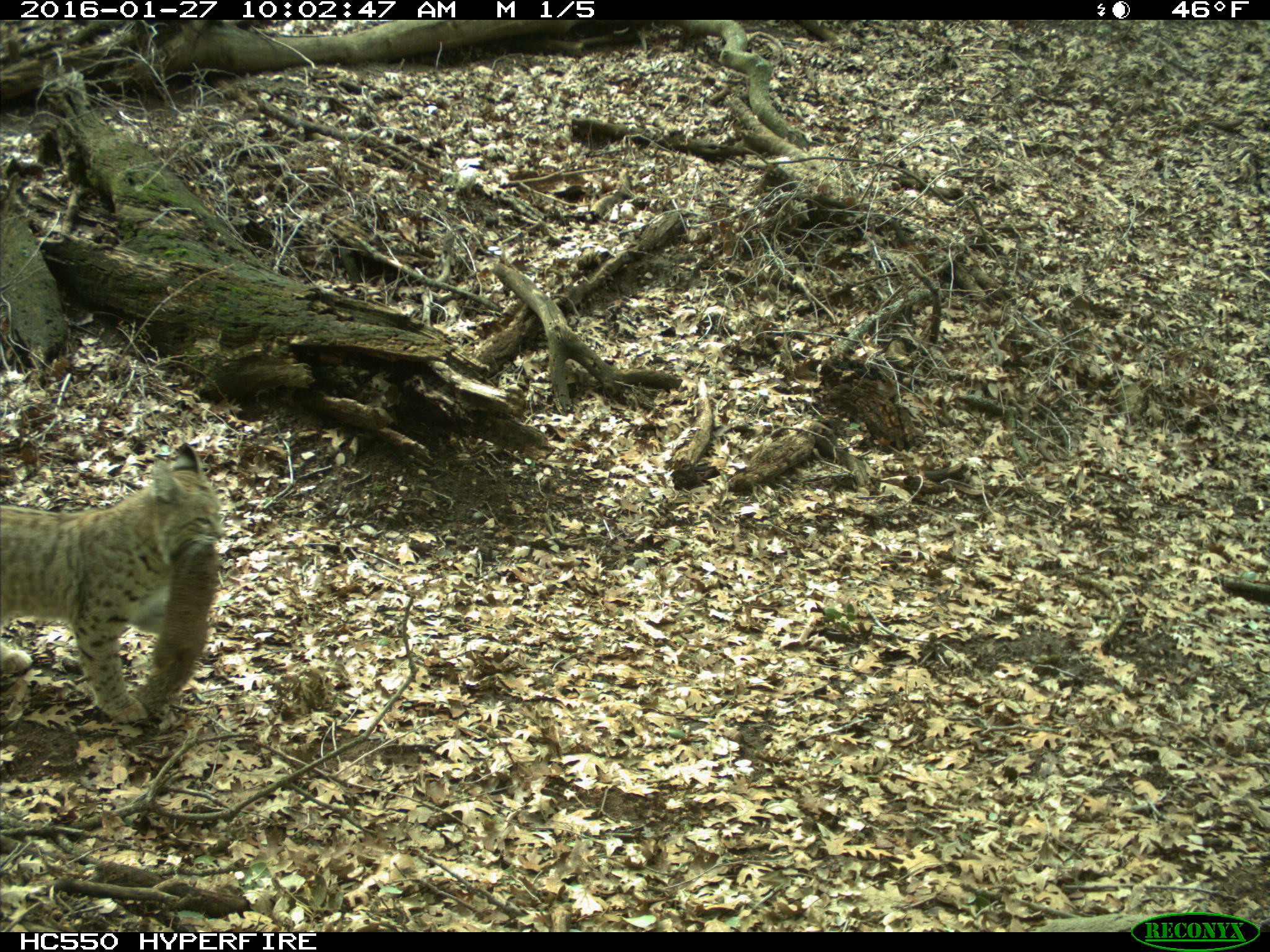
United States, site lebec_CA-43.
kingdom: Animalia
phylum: Chordata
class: Mammalia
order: Carnivora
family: Felidae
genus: Lynx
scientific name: Lynx rufus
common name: bobcat